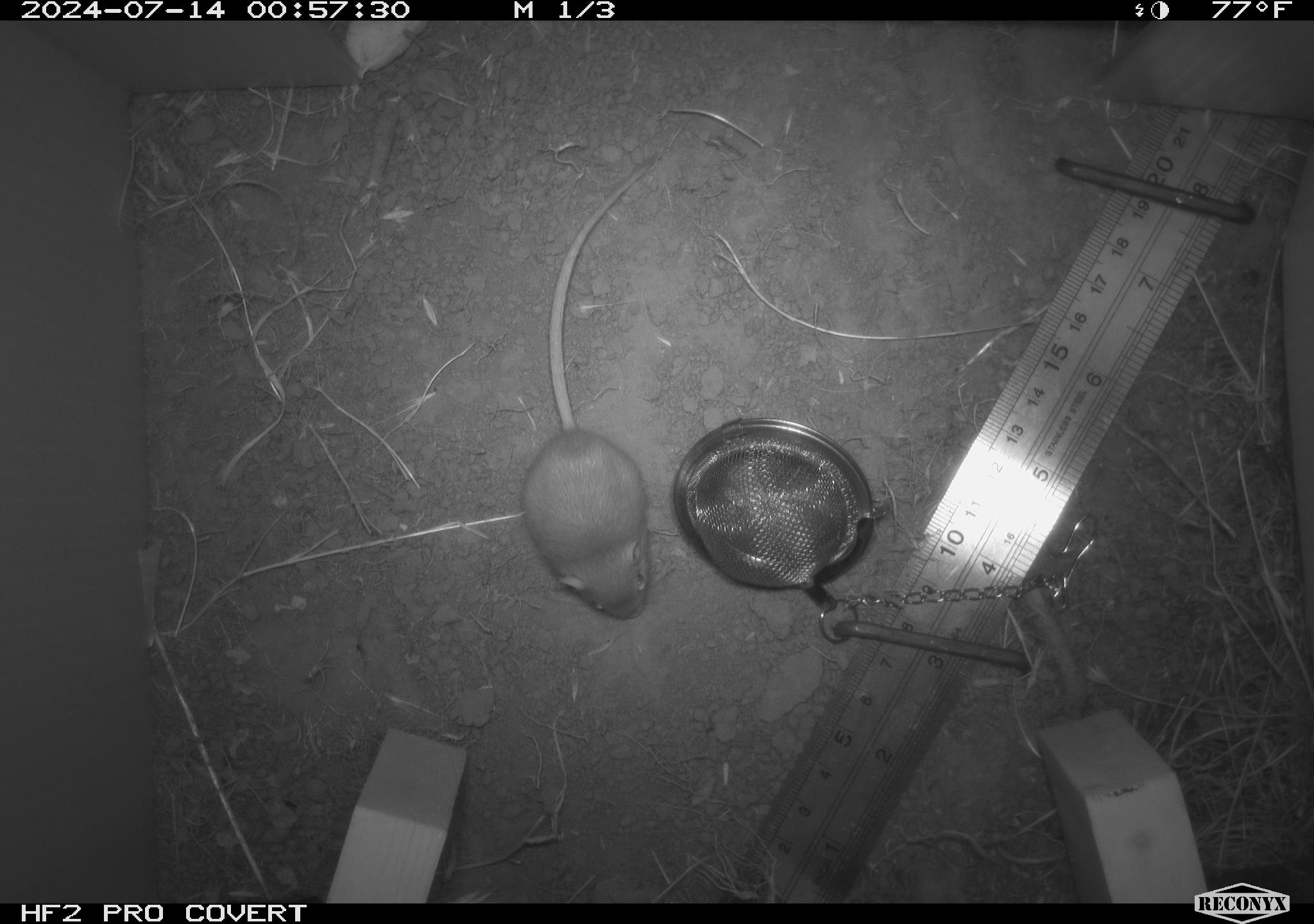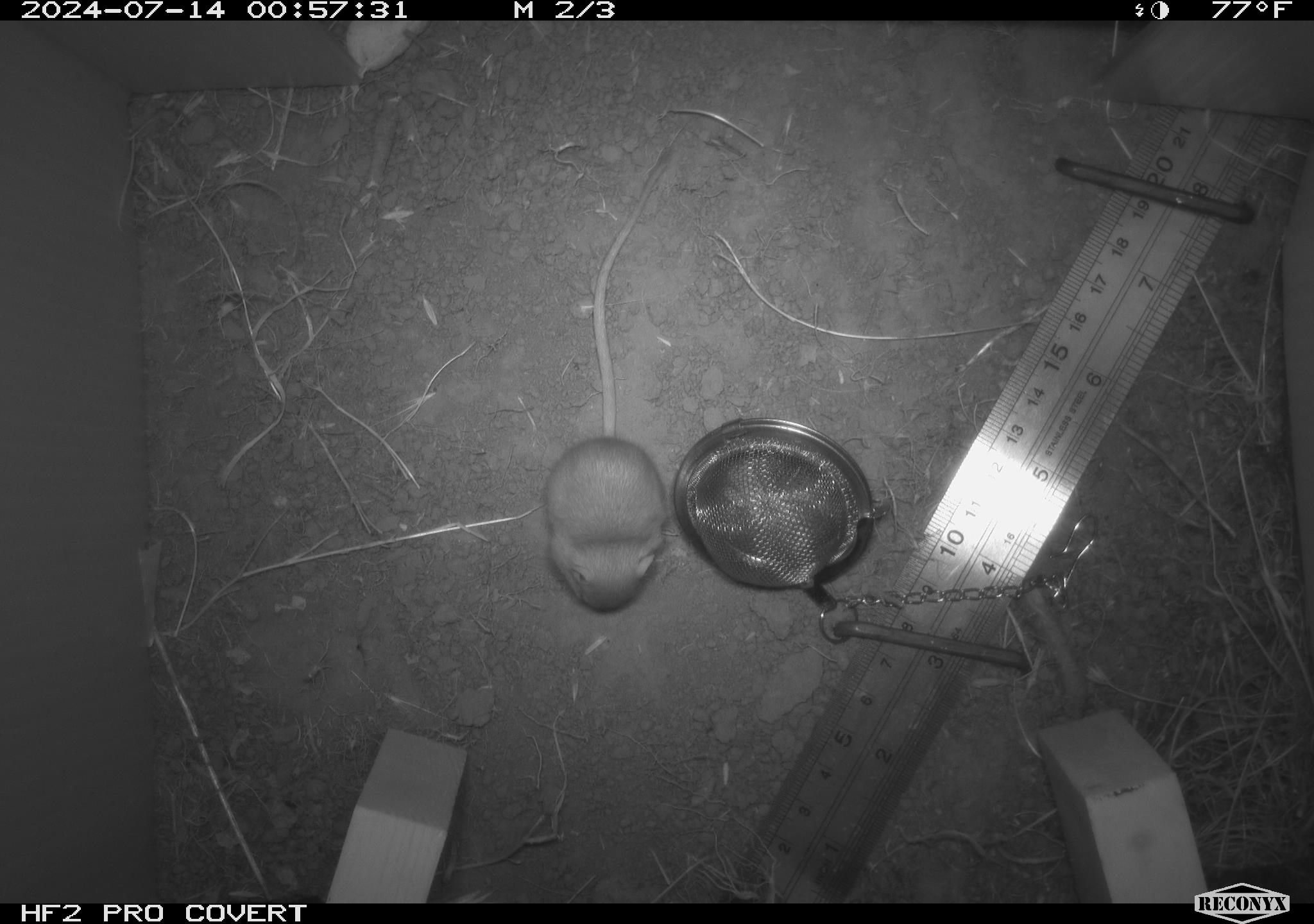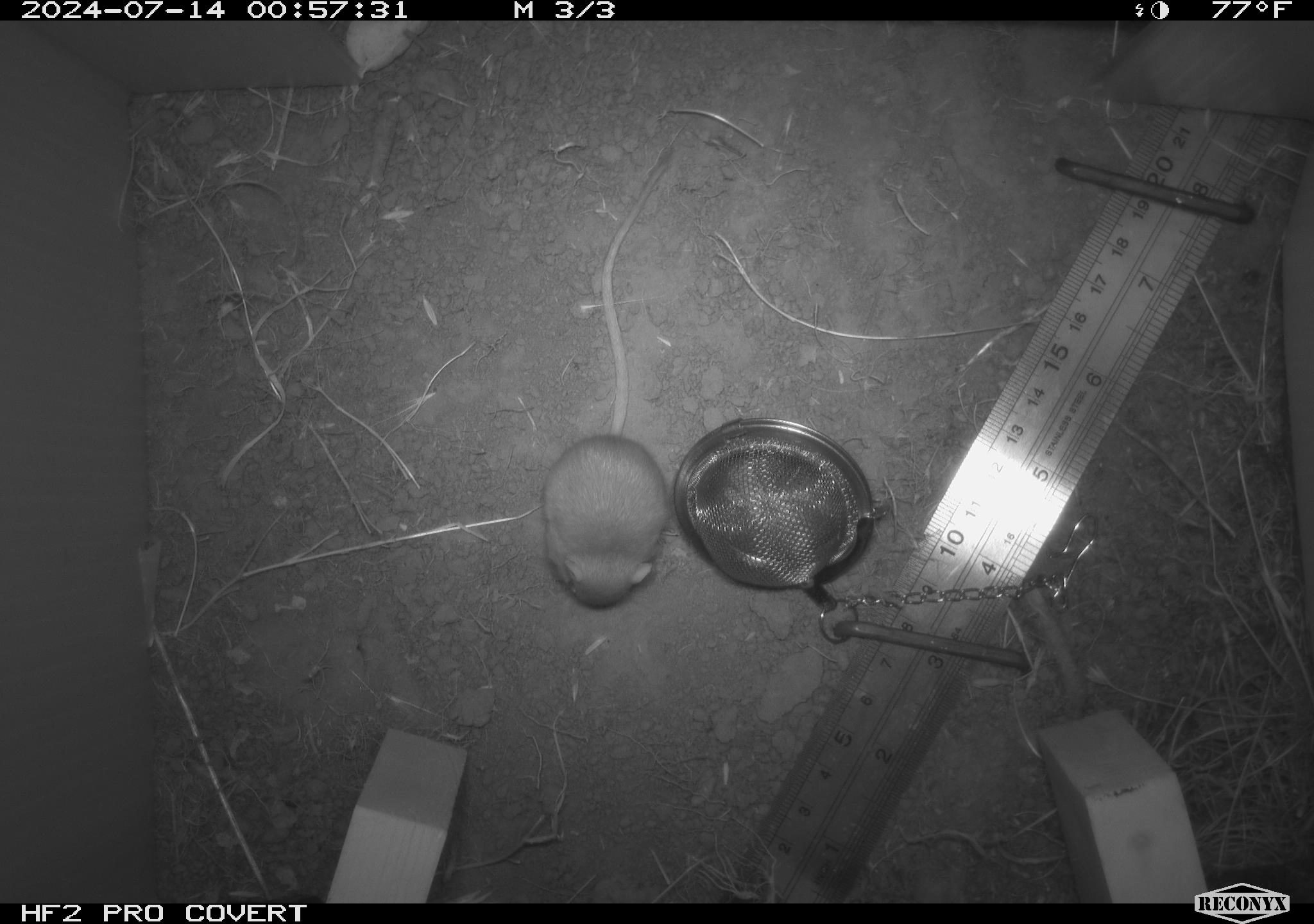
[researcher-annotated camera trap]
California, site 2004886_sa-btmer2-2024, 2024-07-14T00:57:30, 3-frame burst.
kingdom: Animalia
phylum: Chordata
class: Mammalia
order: Rodentia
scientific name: Rodentia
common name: mouse species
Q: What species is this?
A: Mouse species (Rodentia).